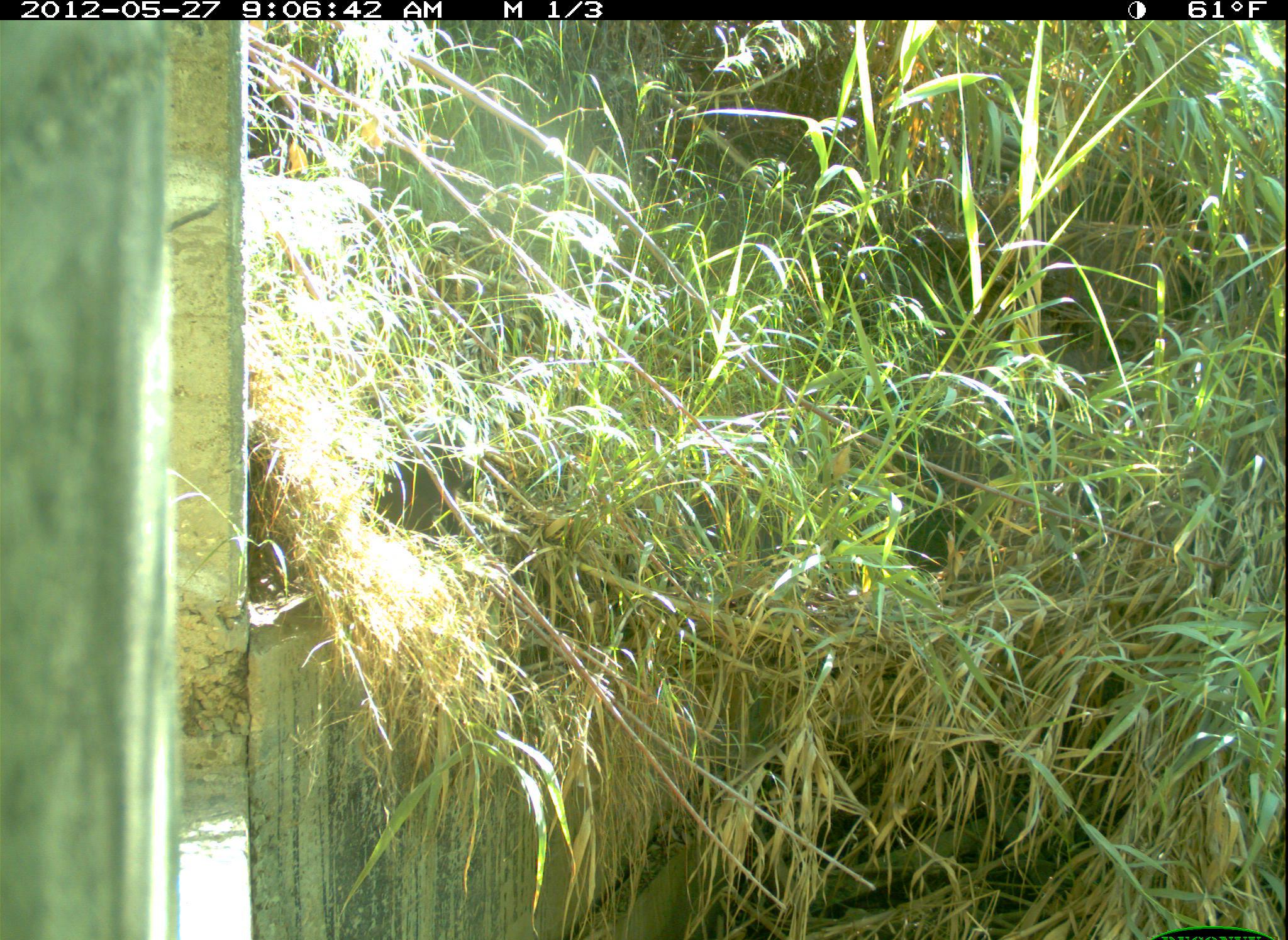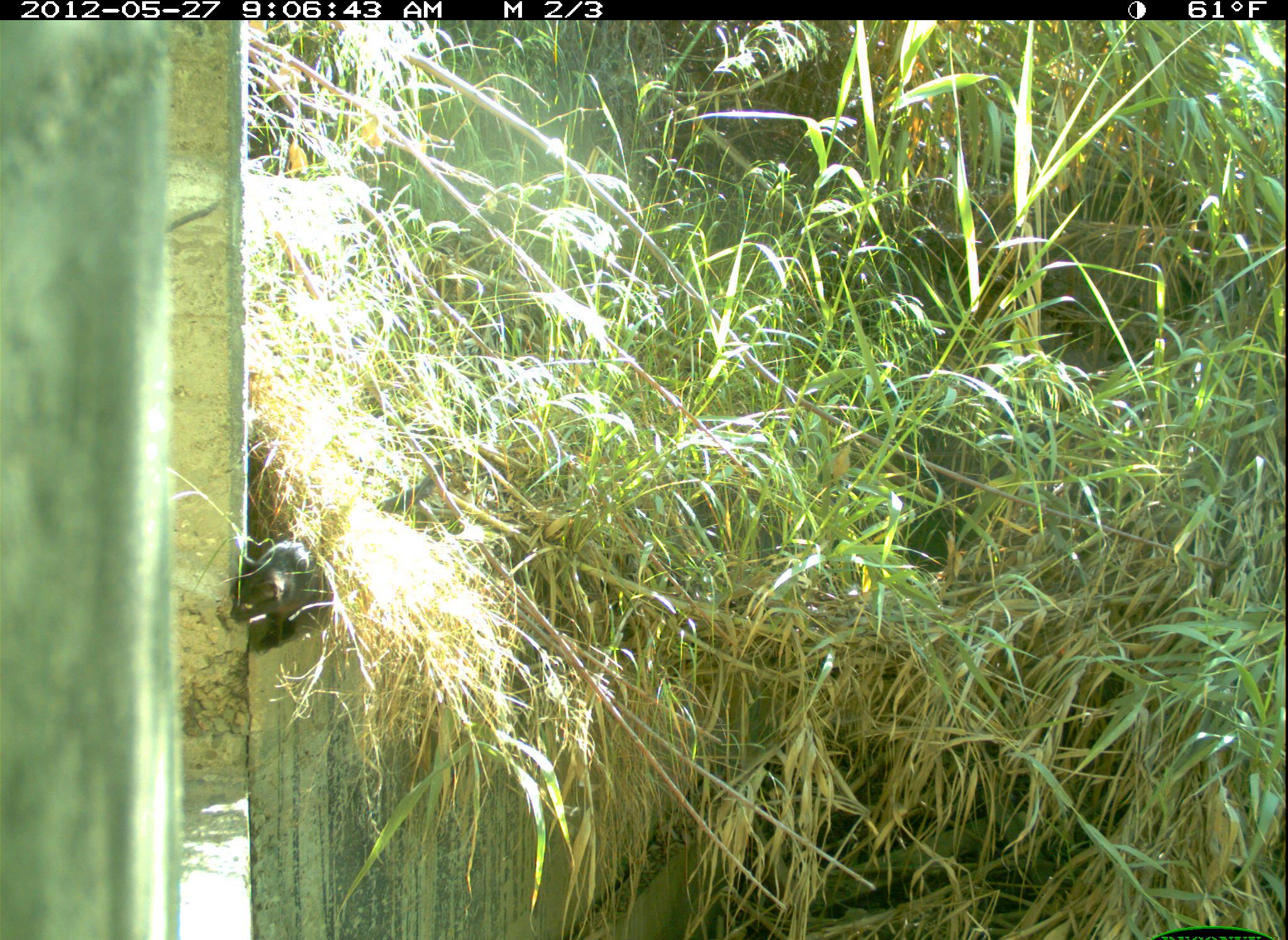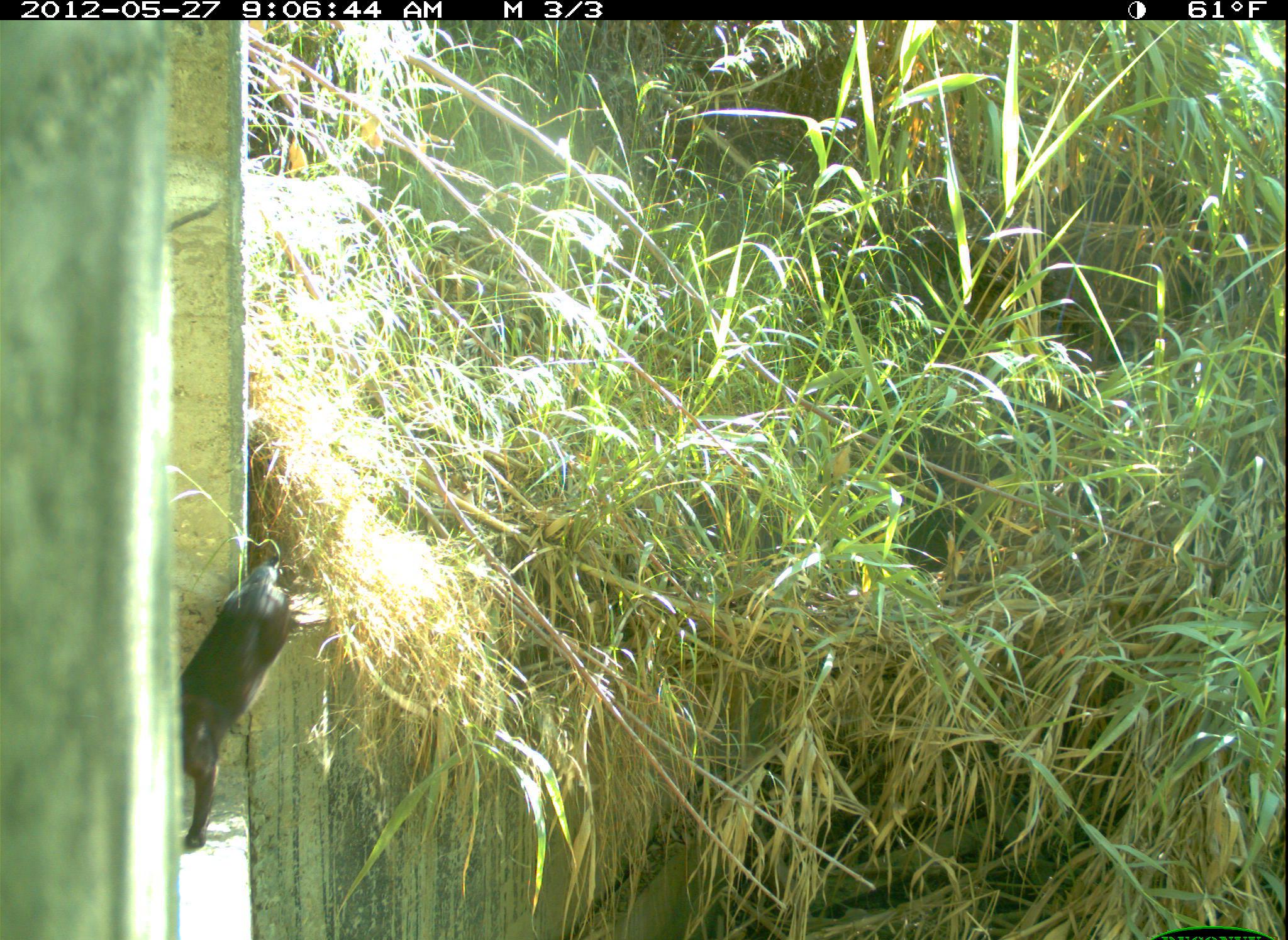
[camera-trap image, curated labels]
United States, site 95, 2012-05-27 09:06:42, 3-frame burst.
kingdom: Animalia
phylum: Chordata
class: Mammalia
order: Carnivora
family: Felidae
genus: Felis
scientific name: Felis catus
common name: cat